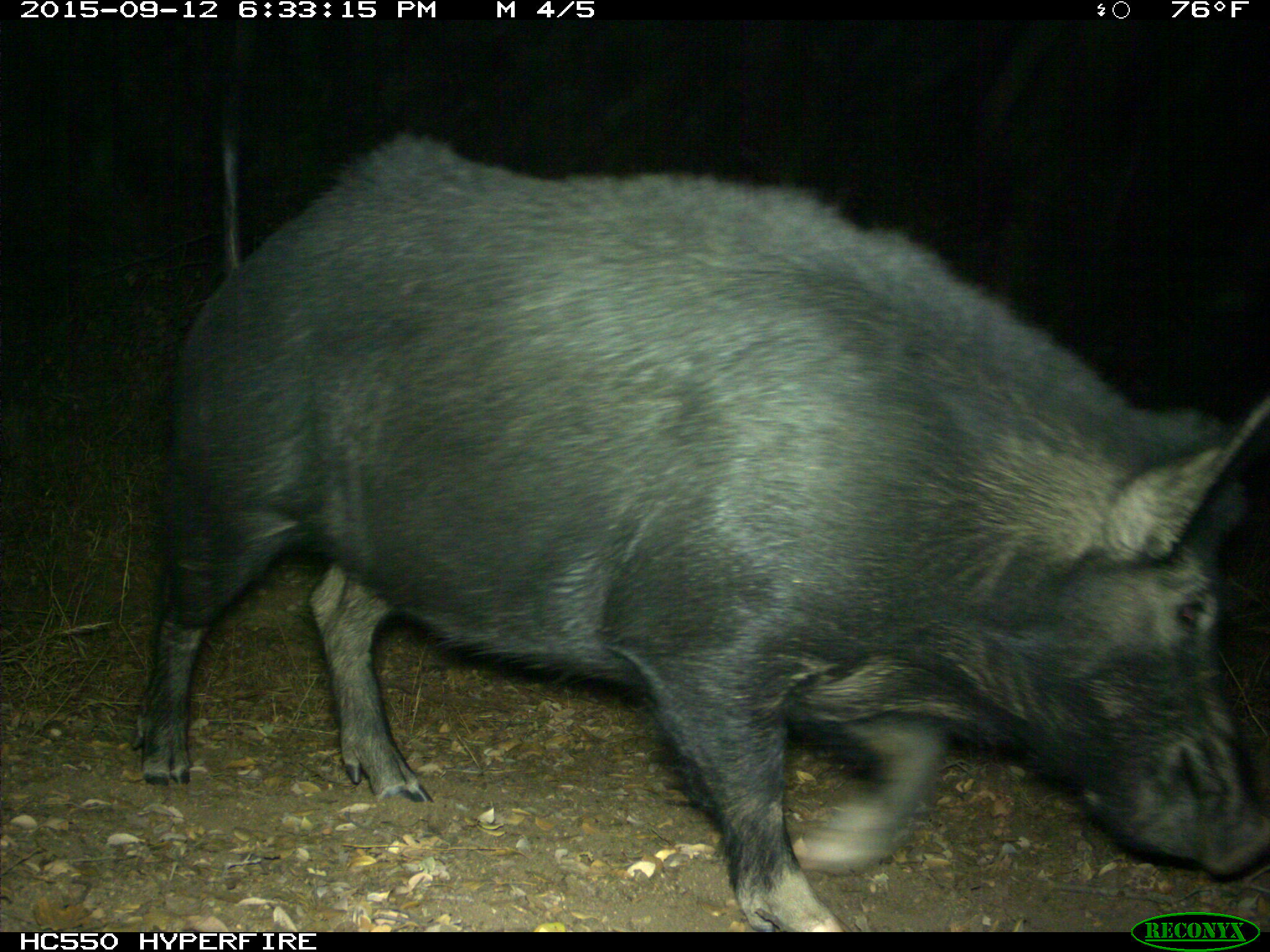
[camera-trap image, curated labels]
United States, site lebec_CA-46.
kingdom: Animalia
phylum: Chordata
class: Mammalia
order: Artiodactyla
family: Suidae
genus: Sus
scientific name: Sus scrofa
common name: wild boar